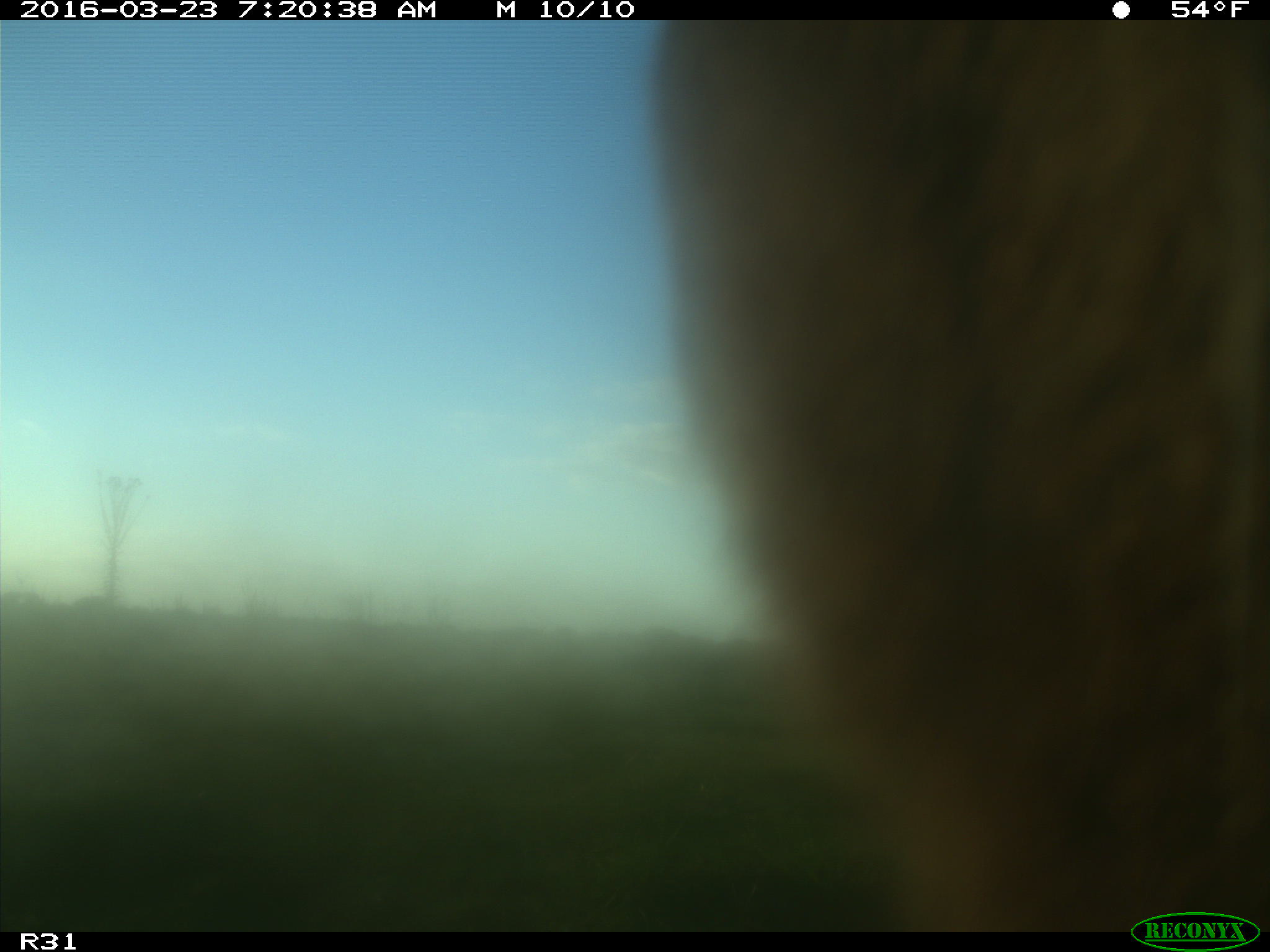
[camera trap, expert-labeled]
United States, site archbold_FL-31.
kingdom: Animalia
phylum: Chordata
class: Mammalia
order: Artiodactyla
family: Bovidae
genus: Bos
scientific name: Bos taurus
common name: domestic cow